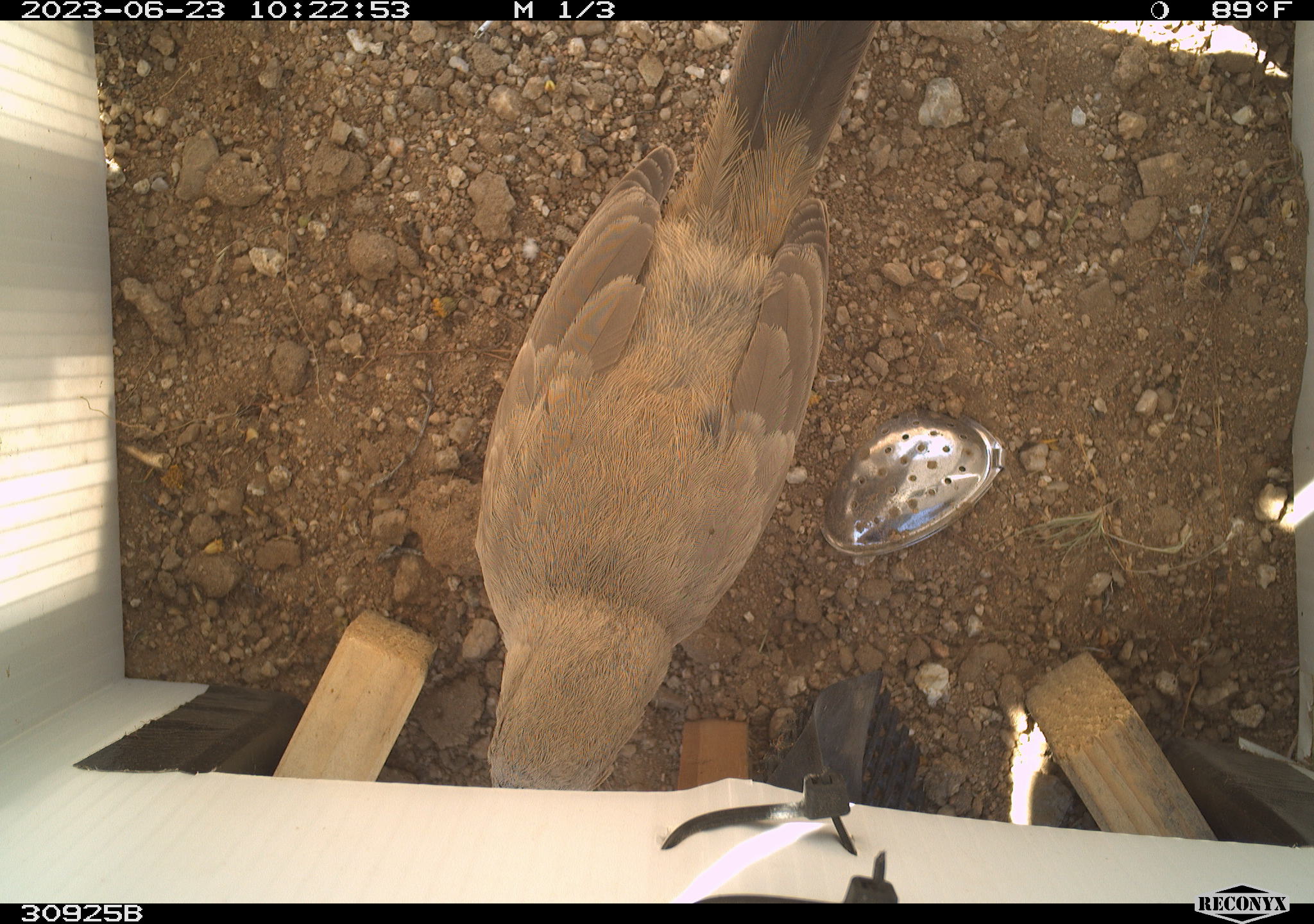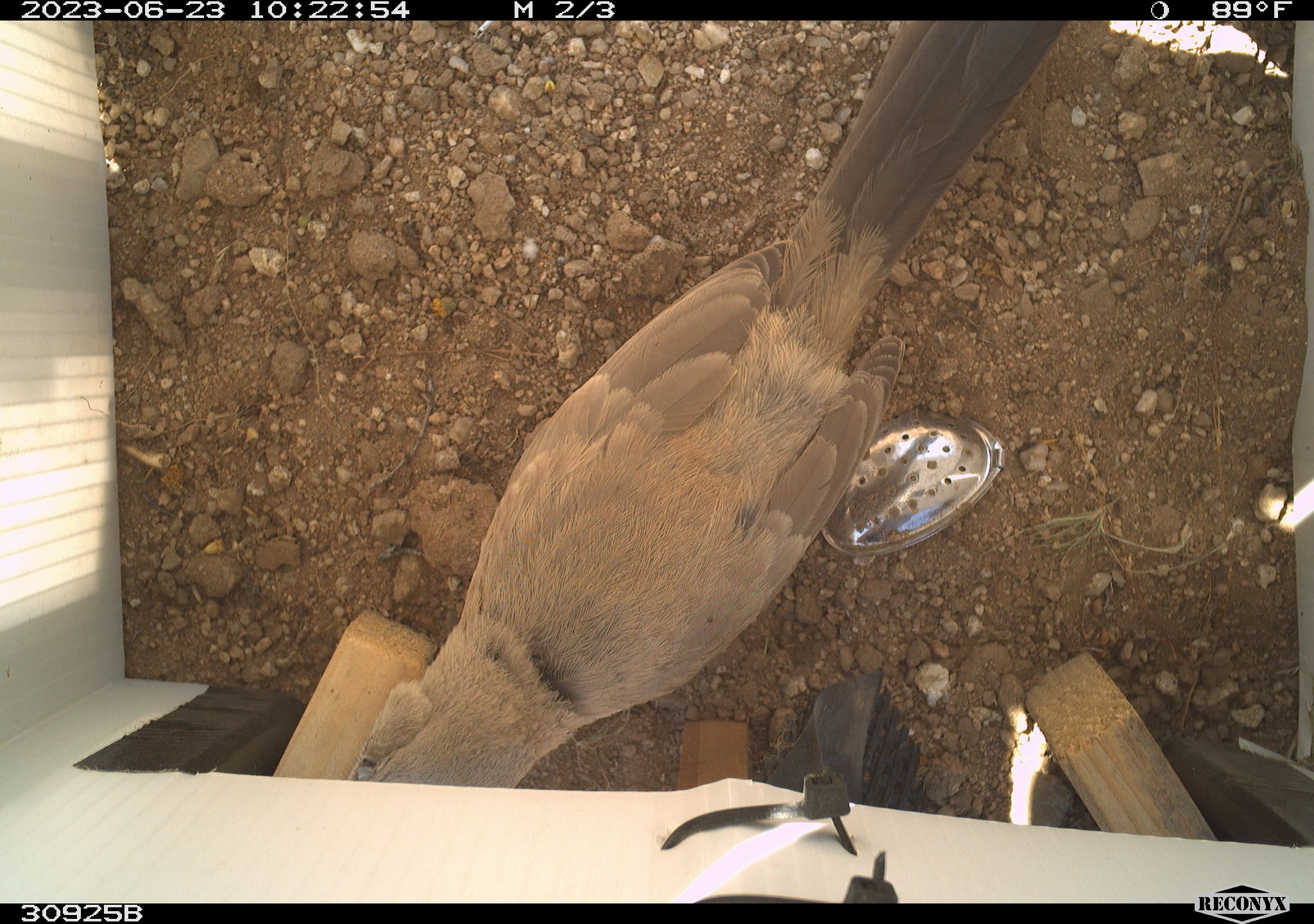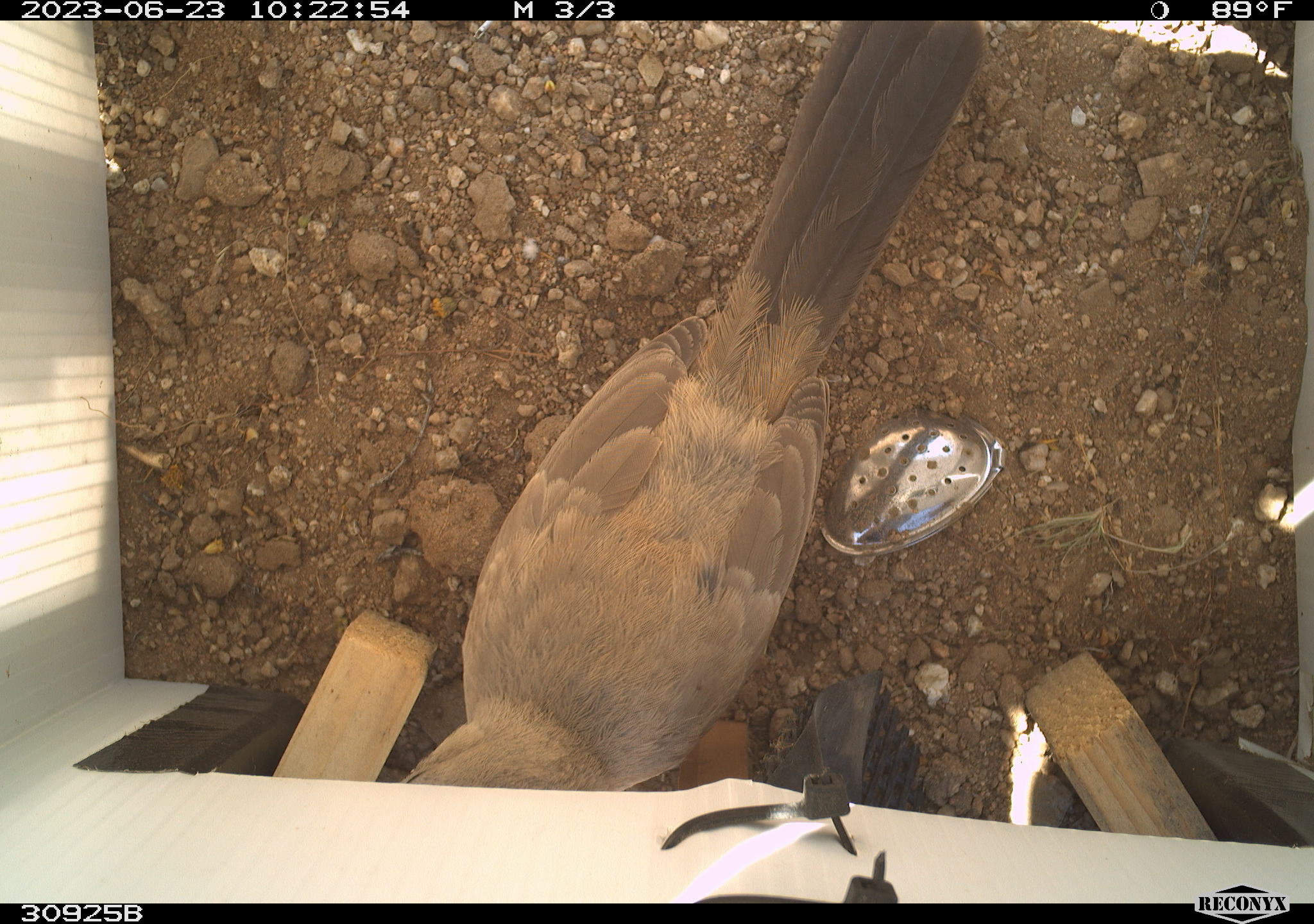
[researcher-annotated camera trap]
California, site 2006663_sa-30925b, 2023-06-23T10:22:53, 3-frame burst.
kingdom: Animalia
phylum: Chordata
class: Aves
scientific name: Aves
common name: bird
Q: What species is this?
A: Bird (Aves).